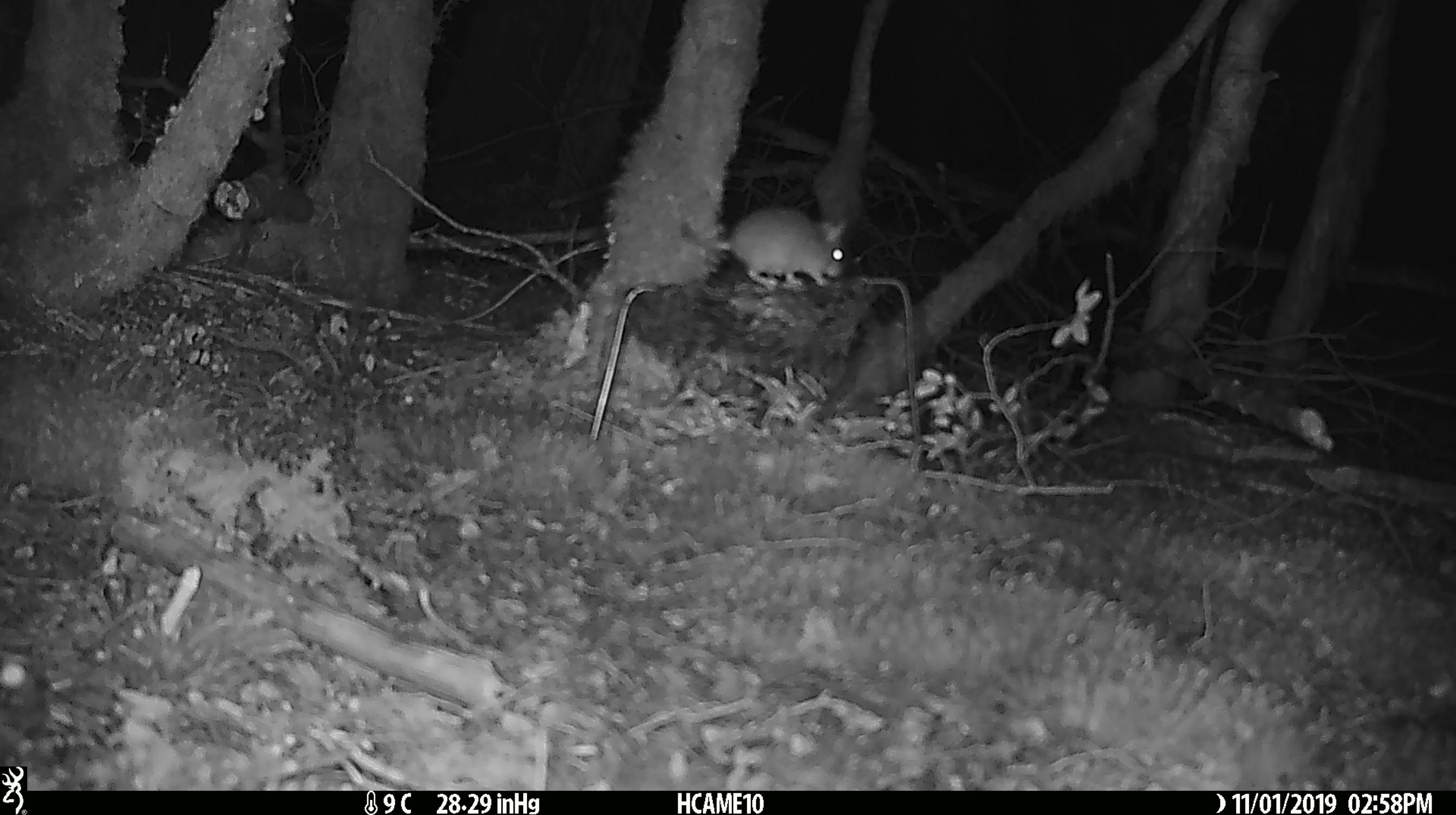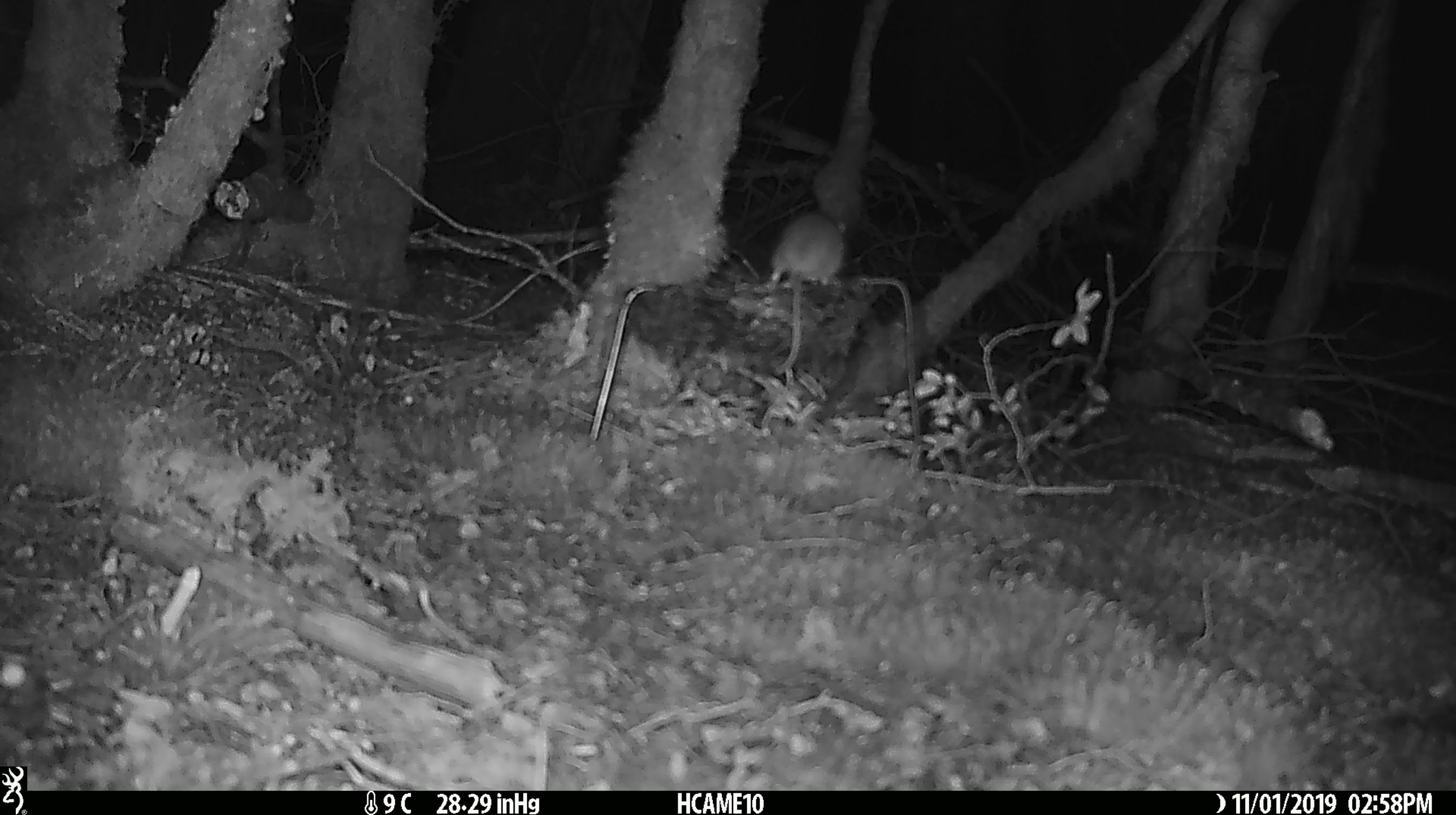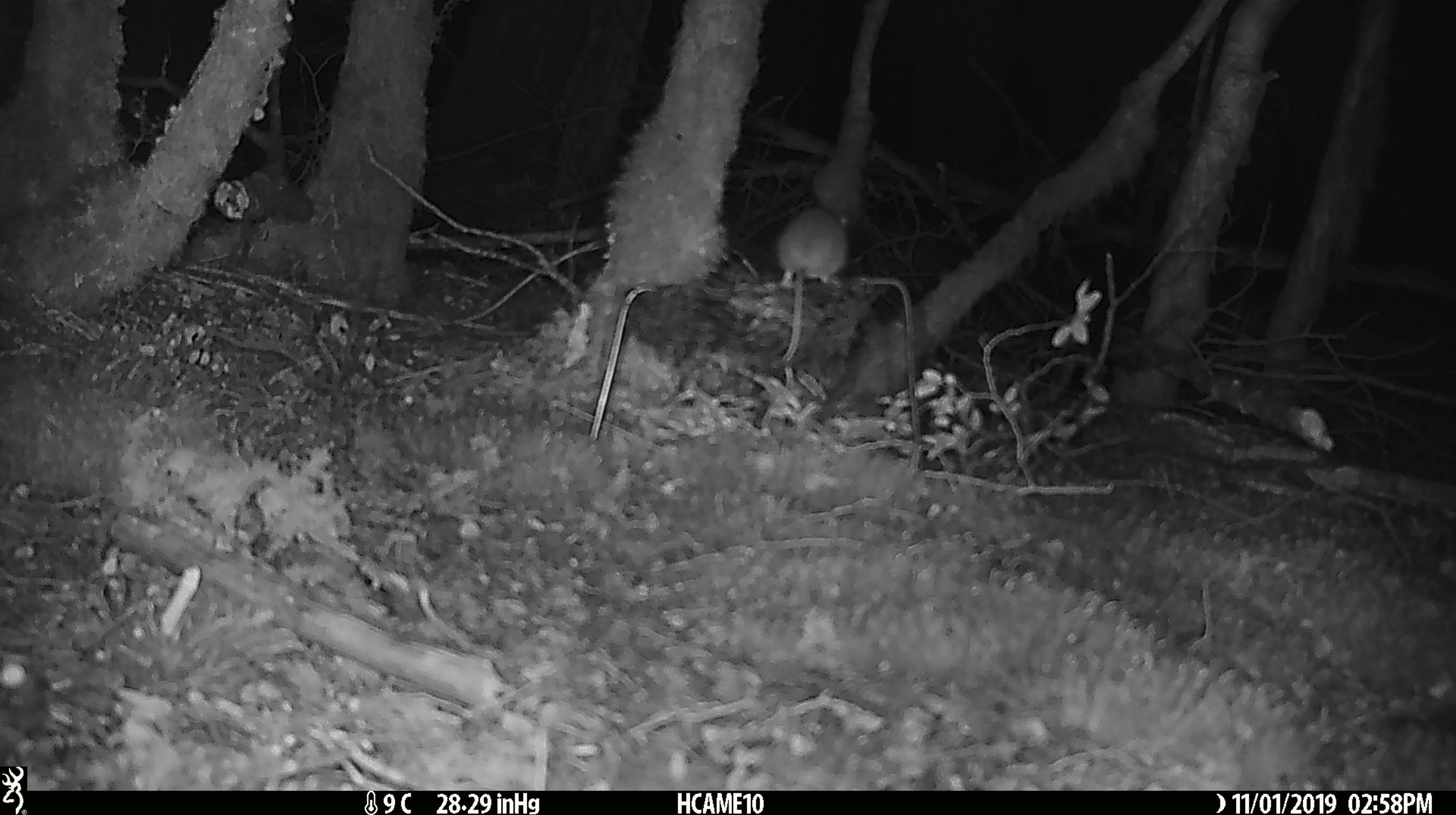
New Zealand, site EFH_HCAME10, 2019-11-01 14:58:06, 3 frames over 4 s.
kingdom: Animalia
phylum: Chordata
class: Mammalia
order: Rodentia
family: Muridae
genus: Mus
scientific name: Mus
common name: mouse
Mouse (Mus).